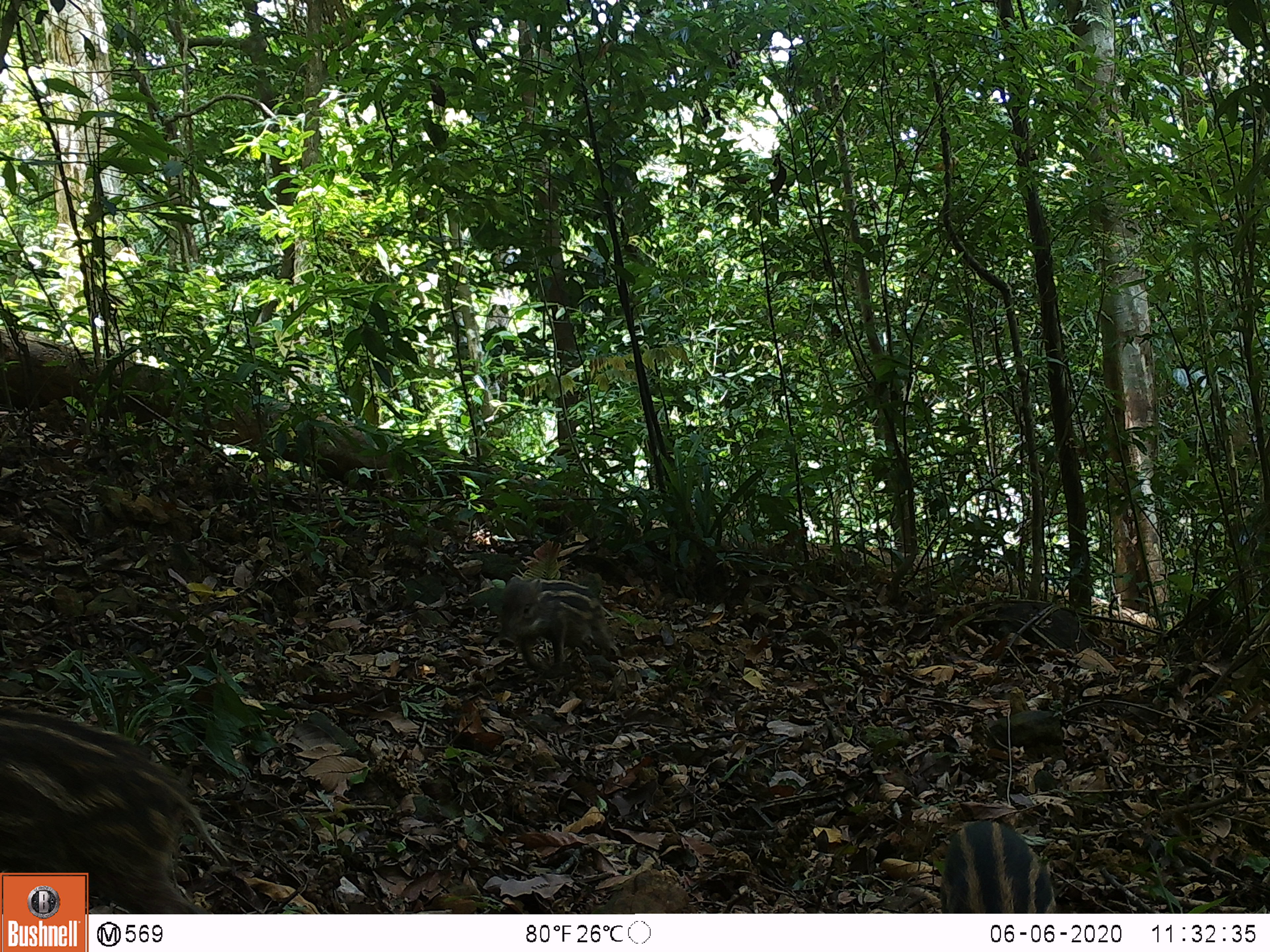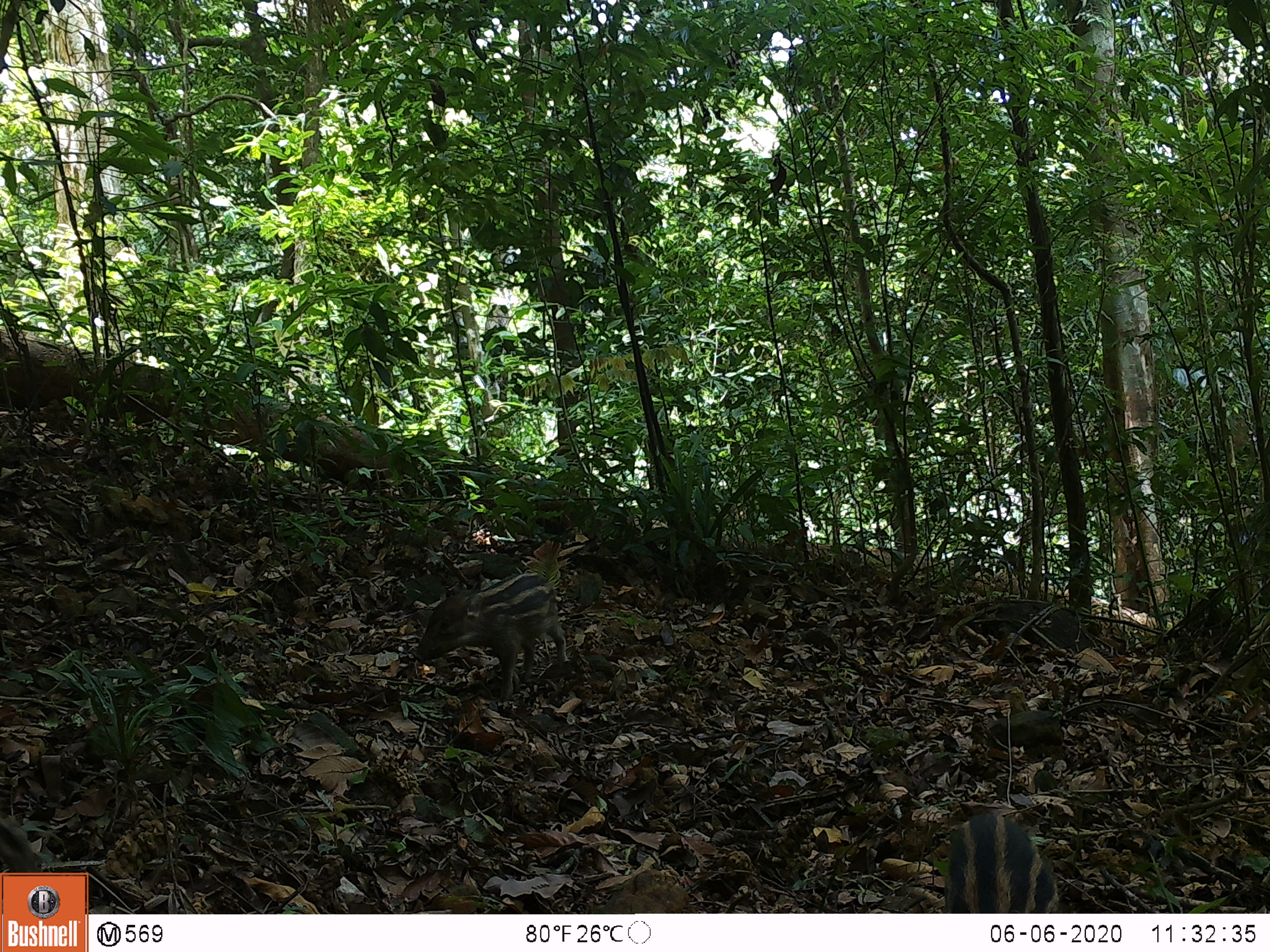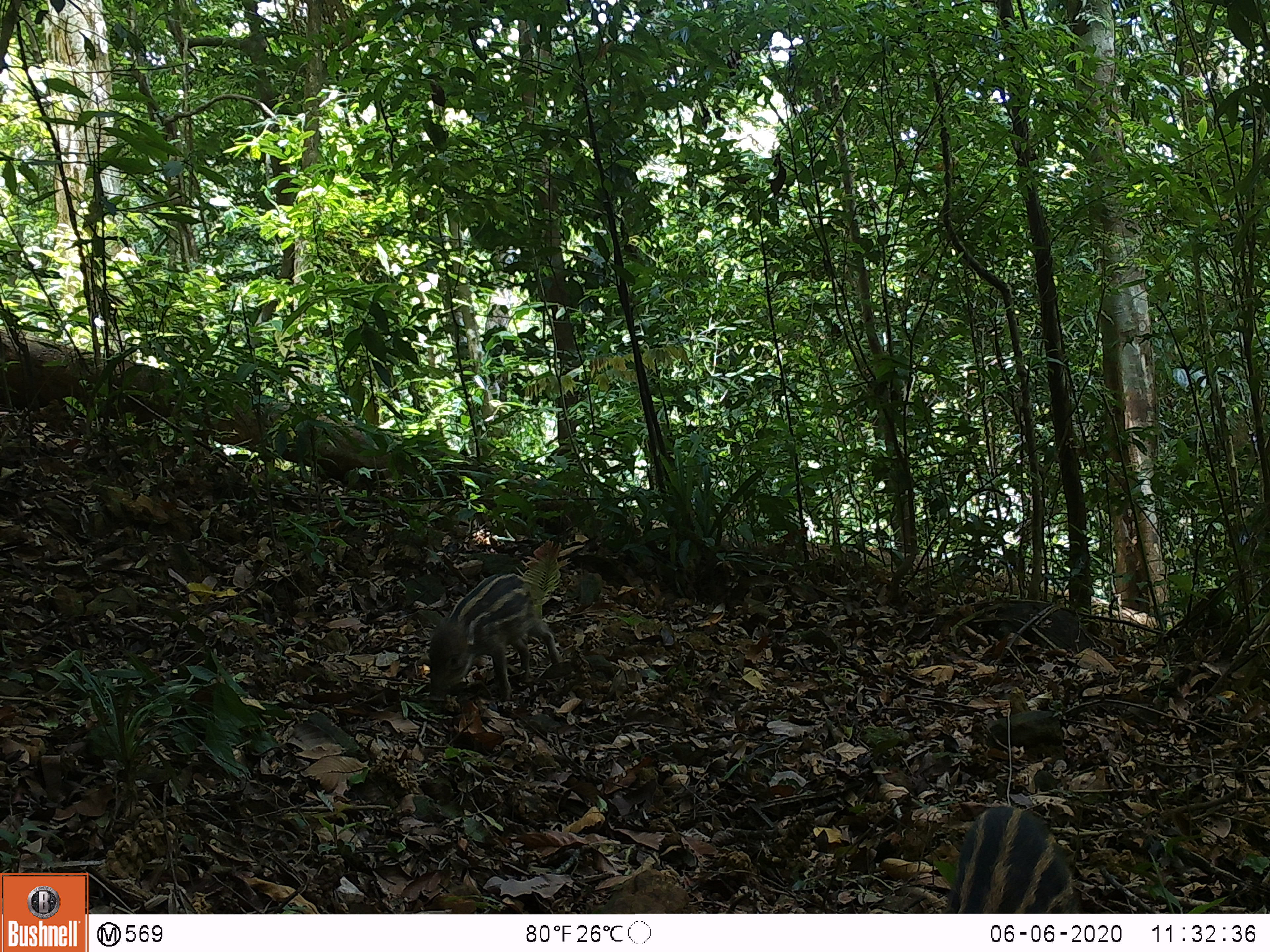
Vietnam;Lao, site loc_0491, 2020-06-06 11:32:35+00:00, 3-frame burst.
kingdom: Animalia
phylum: Chordata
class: Mammalia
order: Artiodactyla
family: Suidae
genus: Sus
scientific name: Sus scrofa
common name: eurasian wild pig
Eurasian wild pig (Sus scrofa). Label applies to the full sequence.